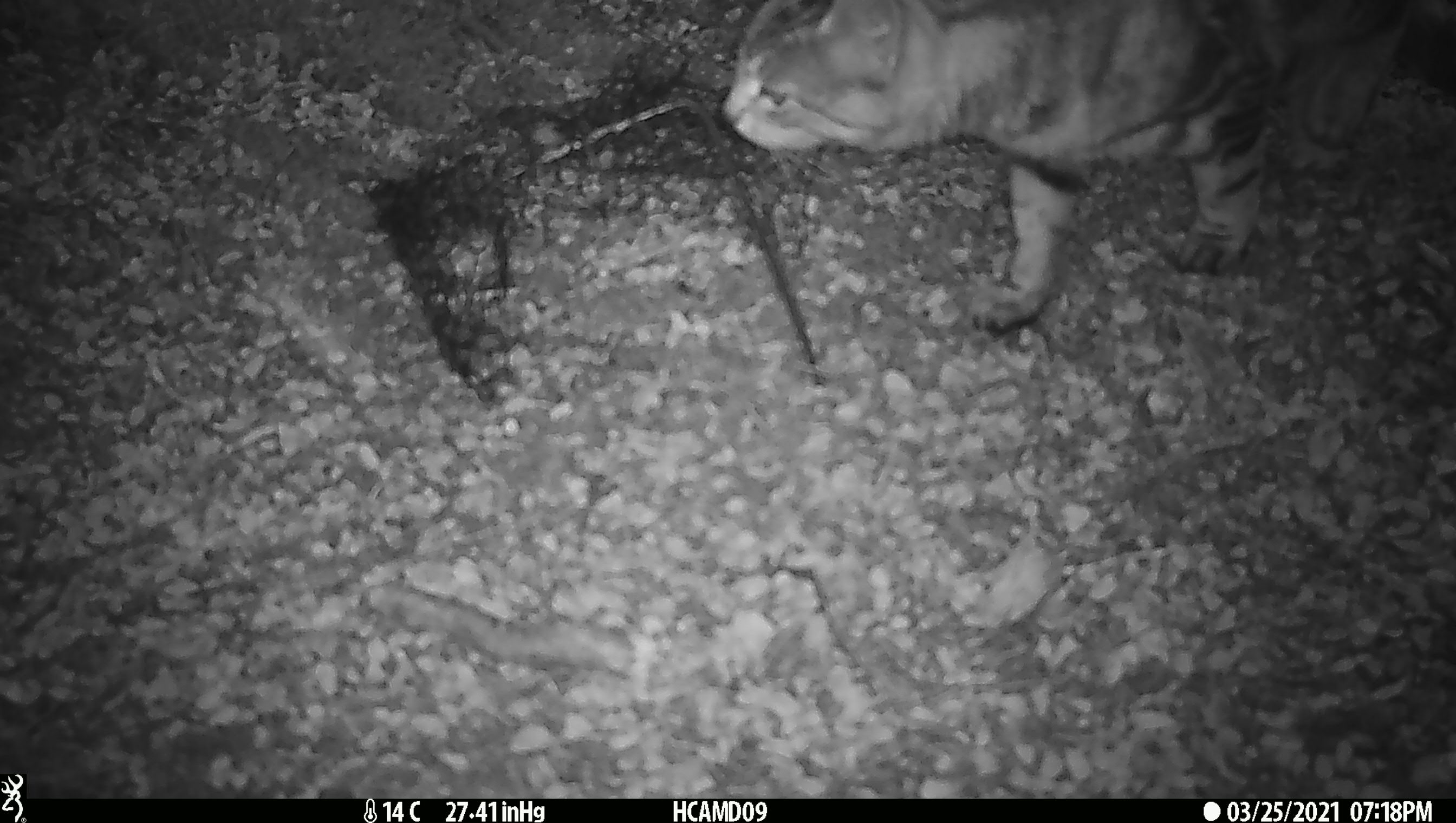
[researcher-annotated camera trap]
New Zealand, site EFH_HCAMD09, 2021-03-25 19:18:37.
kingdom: Animalia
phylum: Chordata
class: Mammalia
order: Carnivora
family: Felidae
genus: Felis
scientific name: Felis catus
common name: domestic cat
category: cat